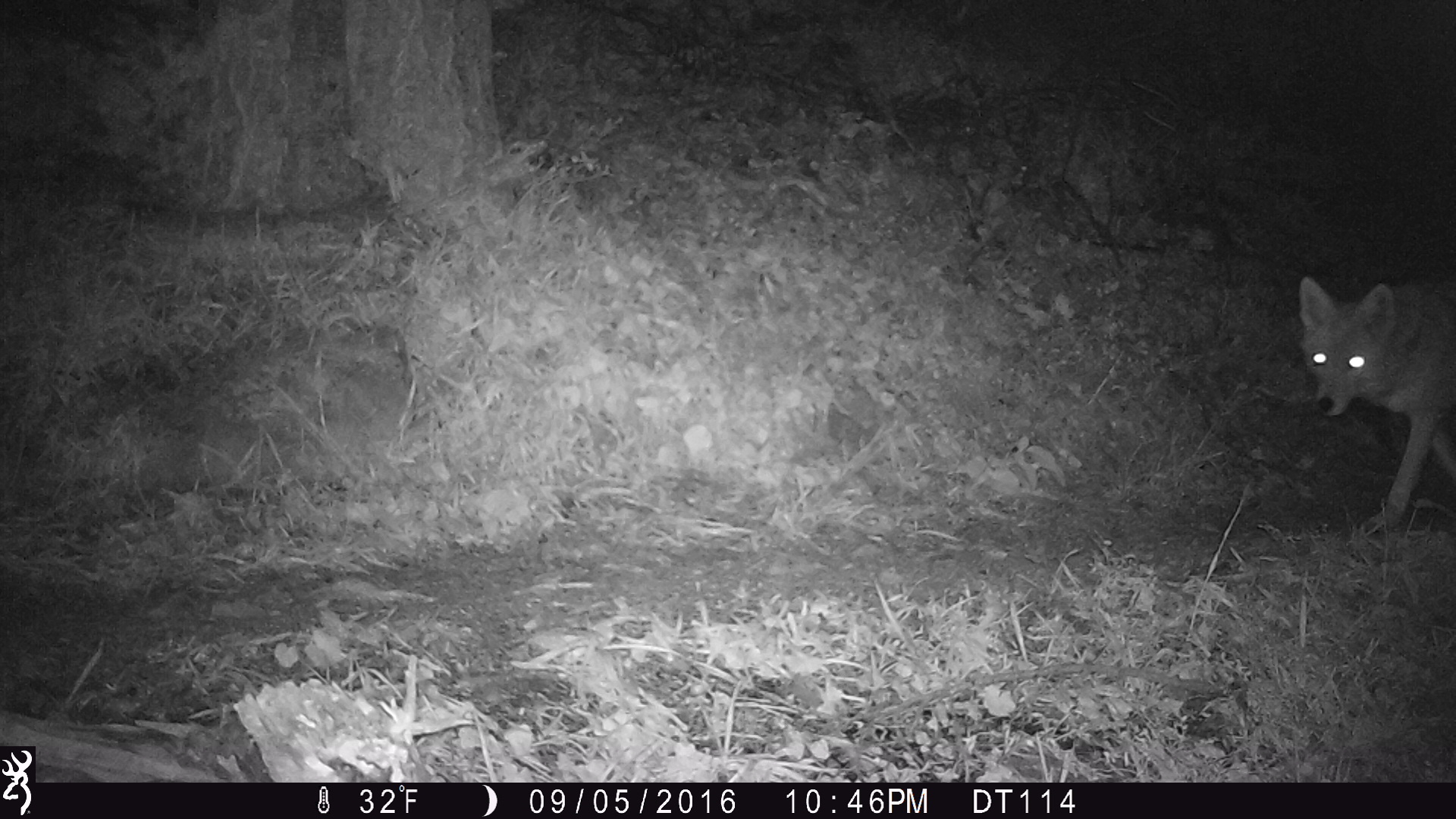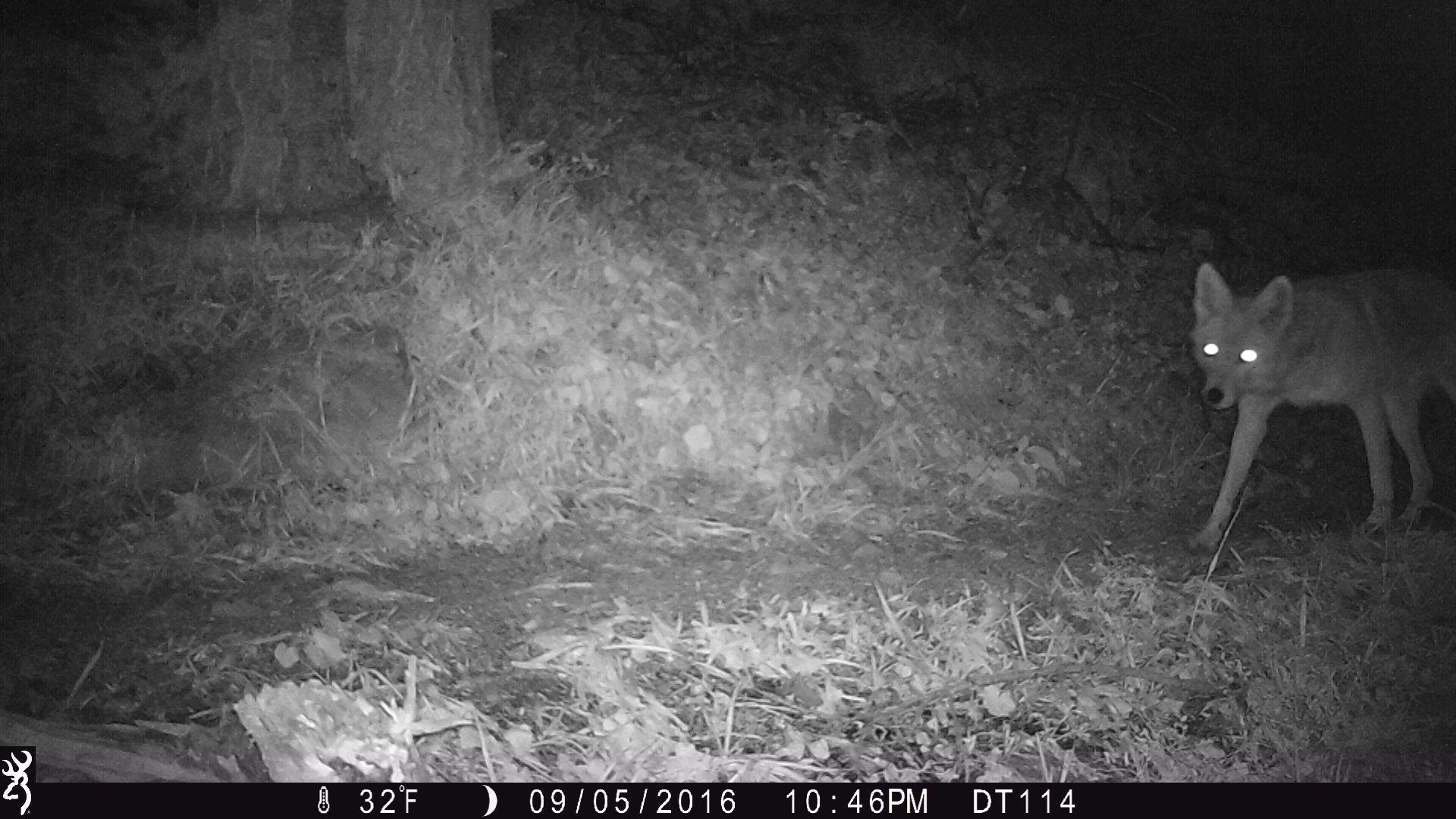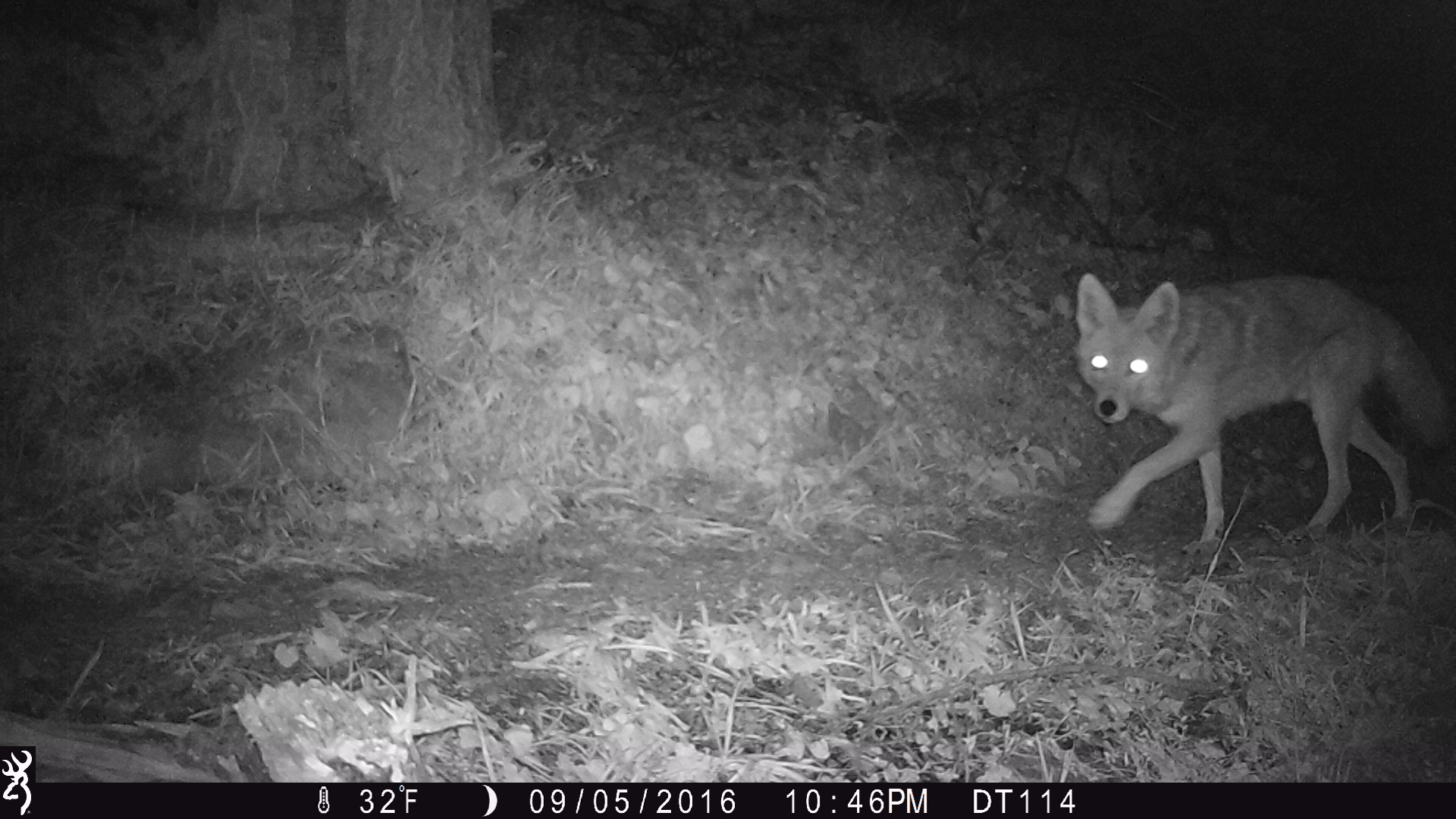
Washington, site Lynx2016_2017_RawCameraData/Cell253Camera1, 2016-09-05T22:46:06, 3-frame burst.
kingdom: Animalia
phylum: Chordata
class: Mammalia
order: Carnivora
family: Canidae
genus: Canis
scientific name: Canis latrans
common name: coyote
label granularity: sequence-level